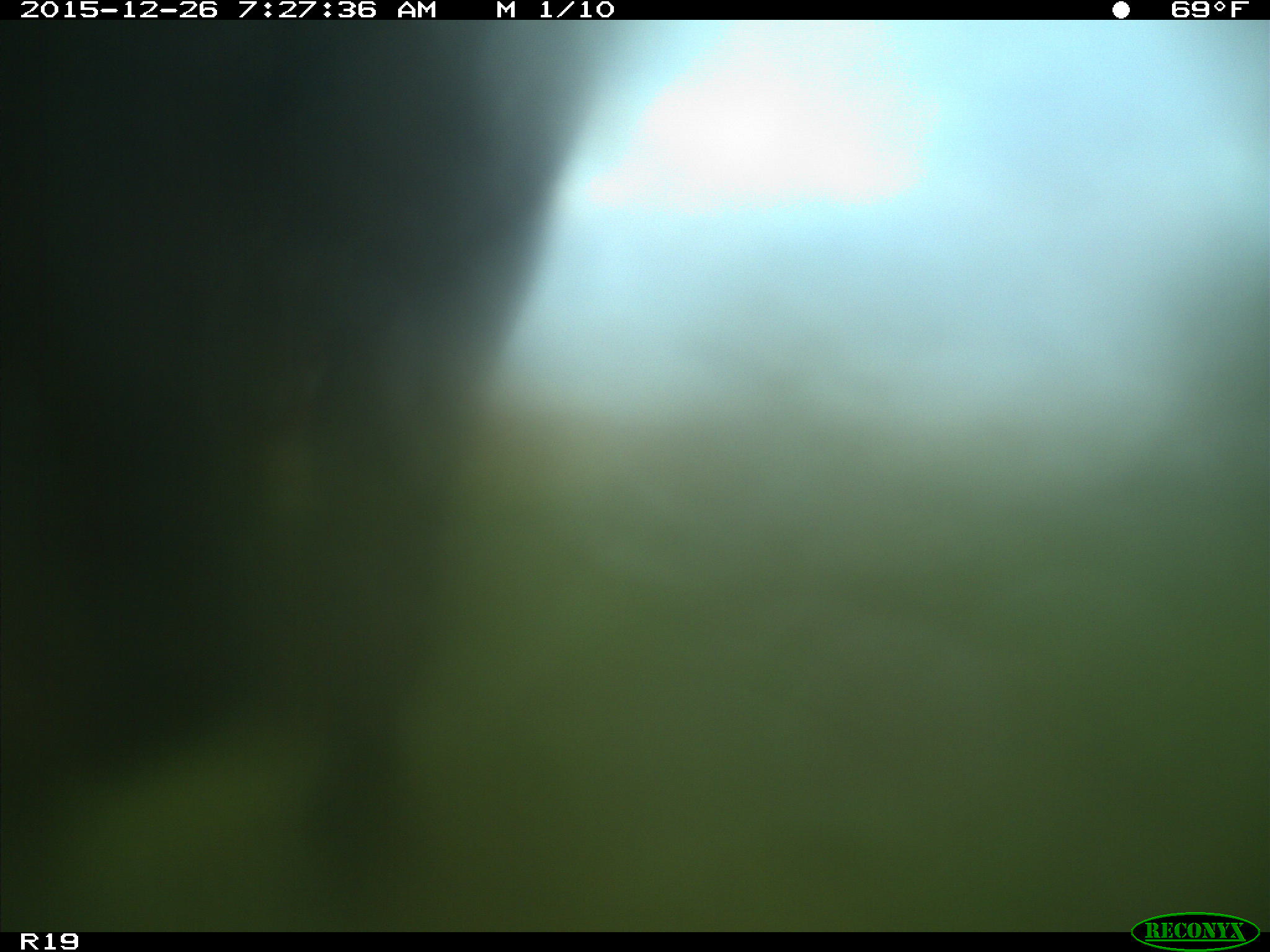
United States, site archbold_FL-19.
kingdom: Animalia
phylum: Chordata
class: Mammalia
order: Artiodactyla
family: Bovidae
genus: Bos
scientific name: Bos taurus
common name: domestic cow